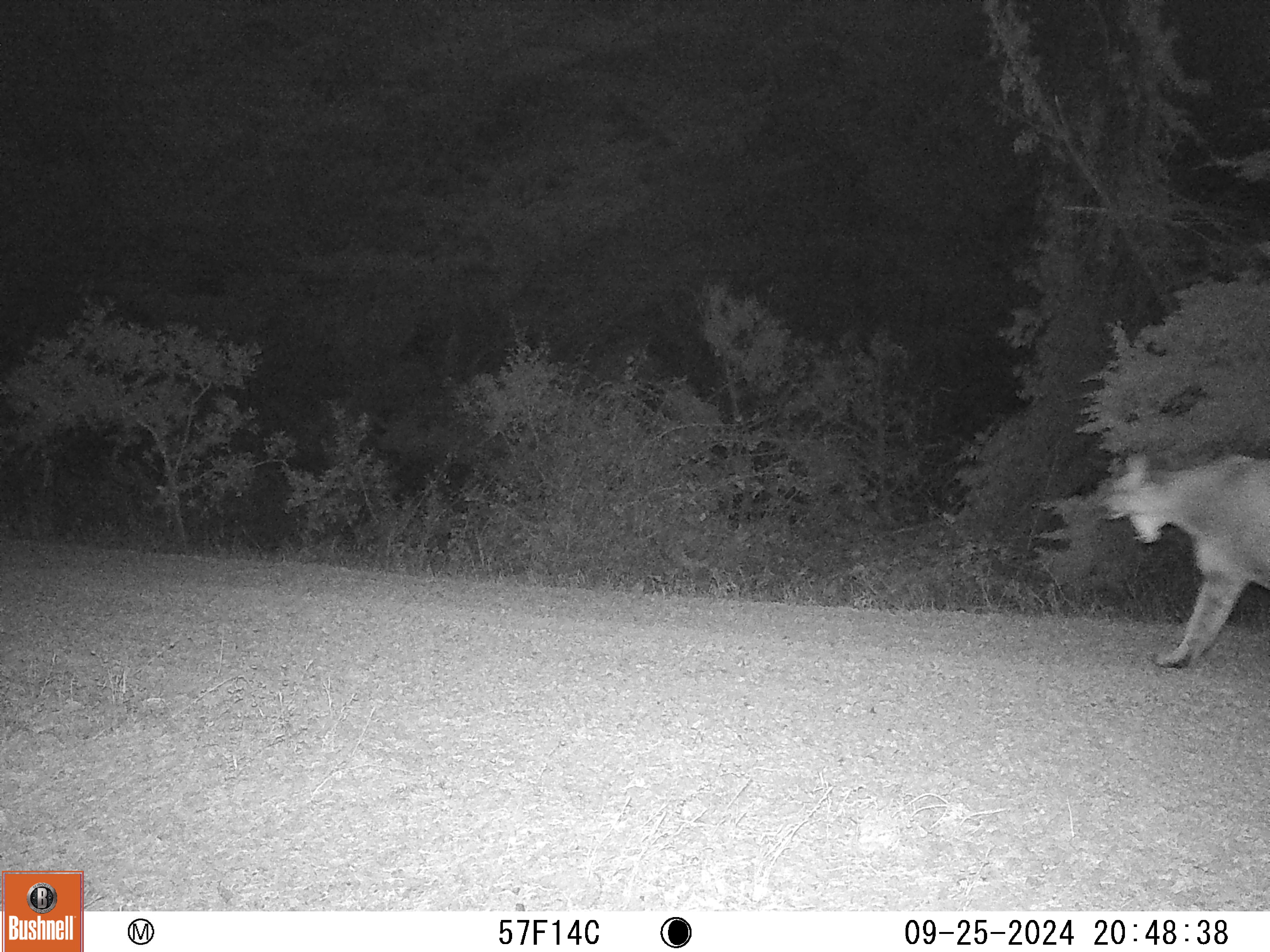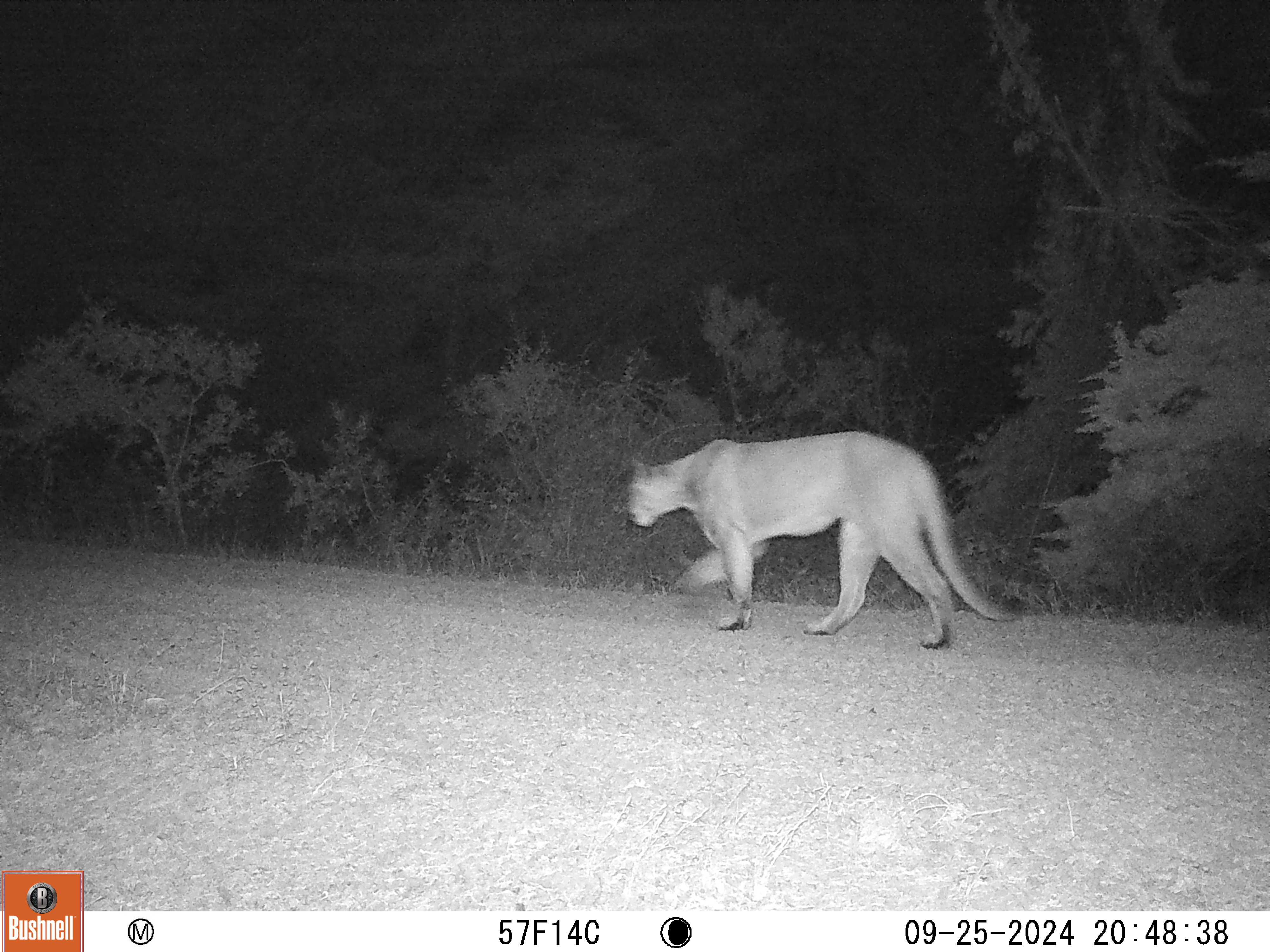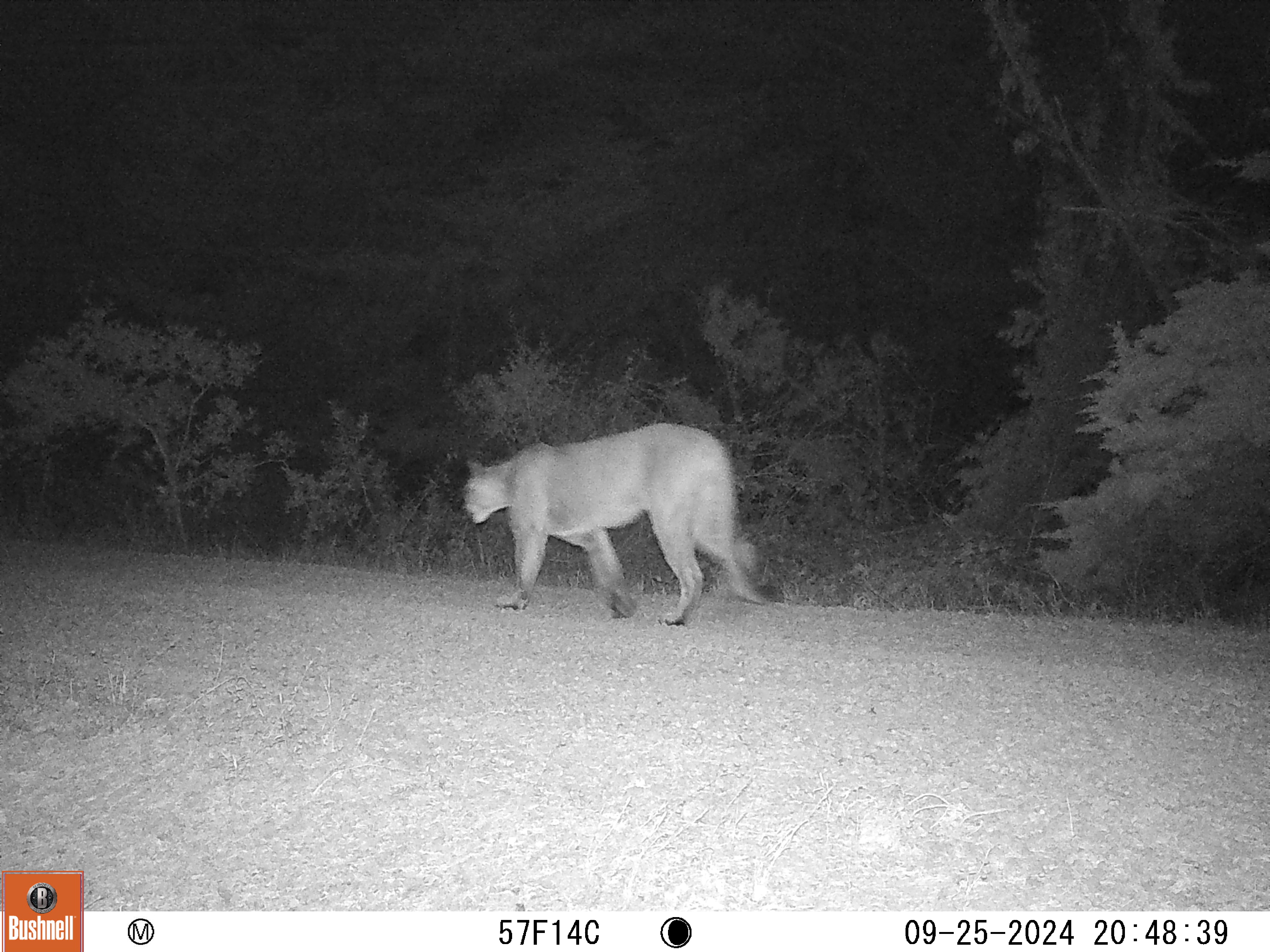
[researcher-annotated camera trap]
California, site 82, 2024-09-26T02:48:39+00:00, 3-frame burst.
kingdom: Animalia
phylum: Chordata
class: Mammalia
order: Carnivora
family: Felidae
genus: Puma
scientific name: Puma concolor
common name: puma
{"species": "puma (Puma concolor)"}